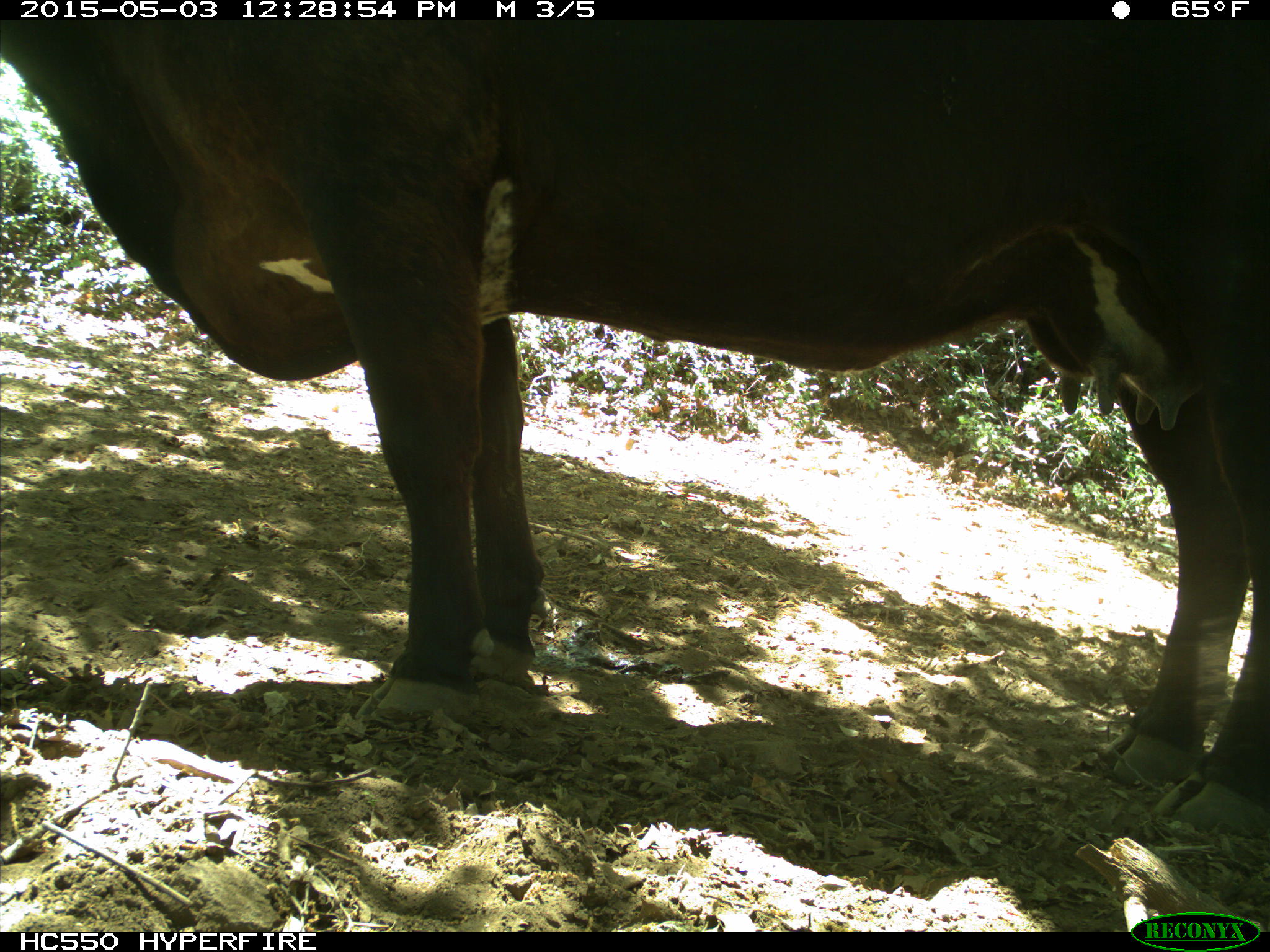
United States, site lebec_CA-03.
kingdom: Animalia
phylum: Chordata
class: Mammalia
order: Artiodactyla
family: Bovidae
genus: Bos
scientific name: Bos taurus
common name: domestic cow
Bos taurus (domestic cow).